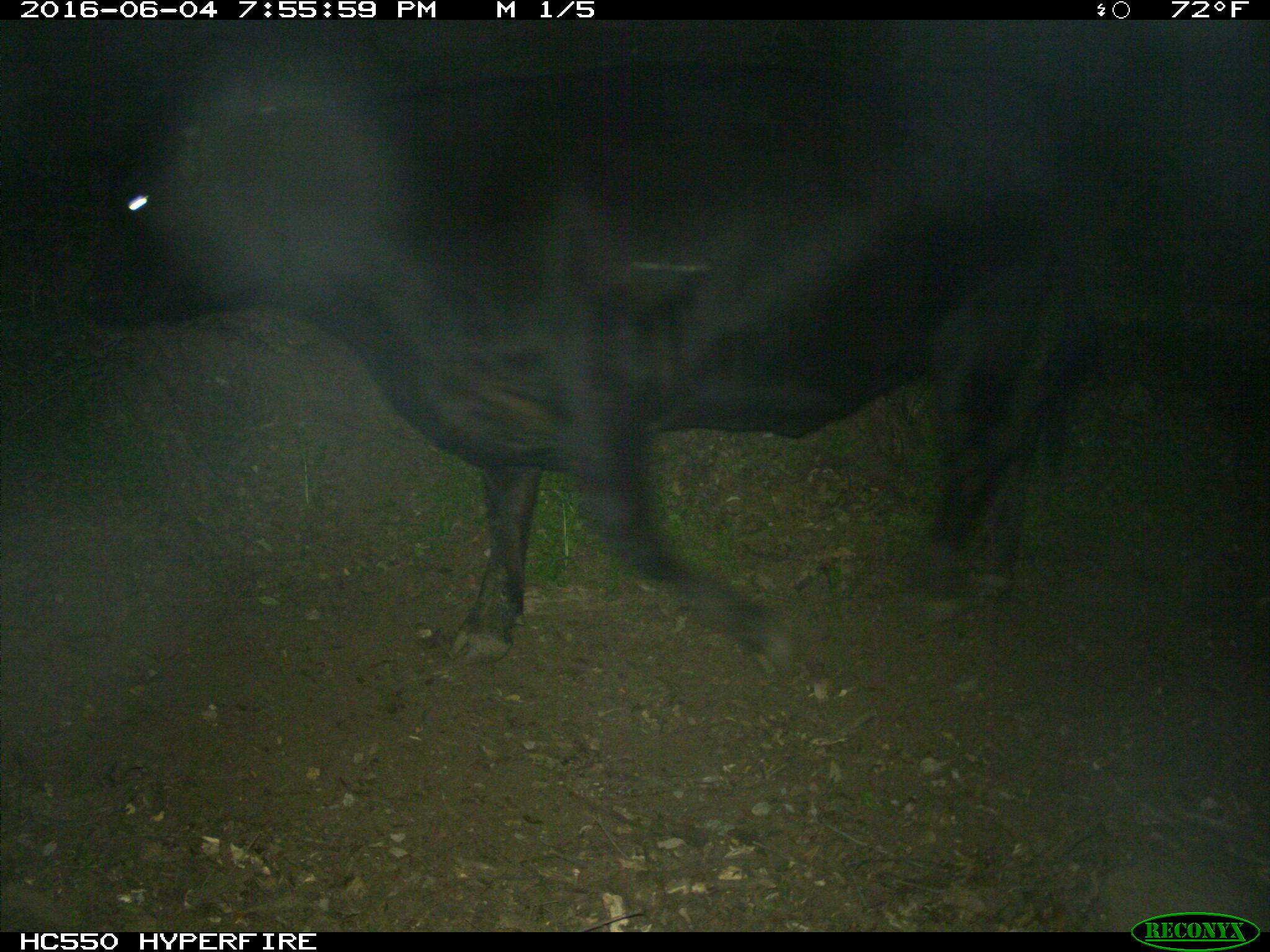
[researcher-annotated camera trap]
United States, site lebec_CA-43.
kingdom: Animalia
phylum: Chordata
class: Mammalia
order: Artiodactyla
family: Bovidae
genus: Bos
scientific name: Bos taurus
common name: domestic cow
Bos taurus (domestic cow).